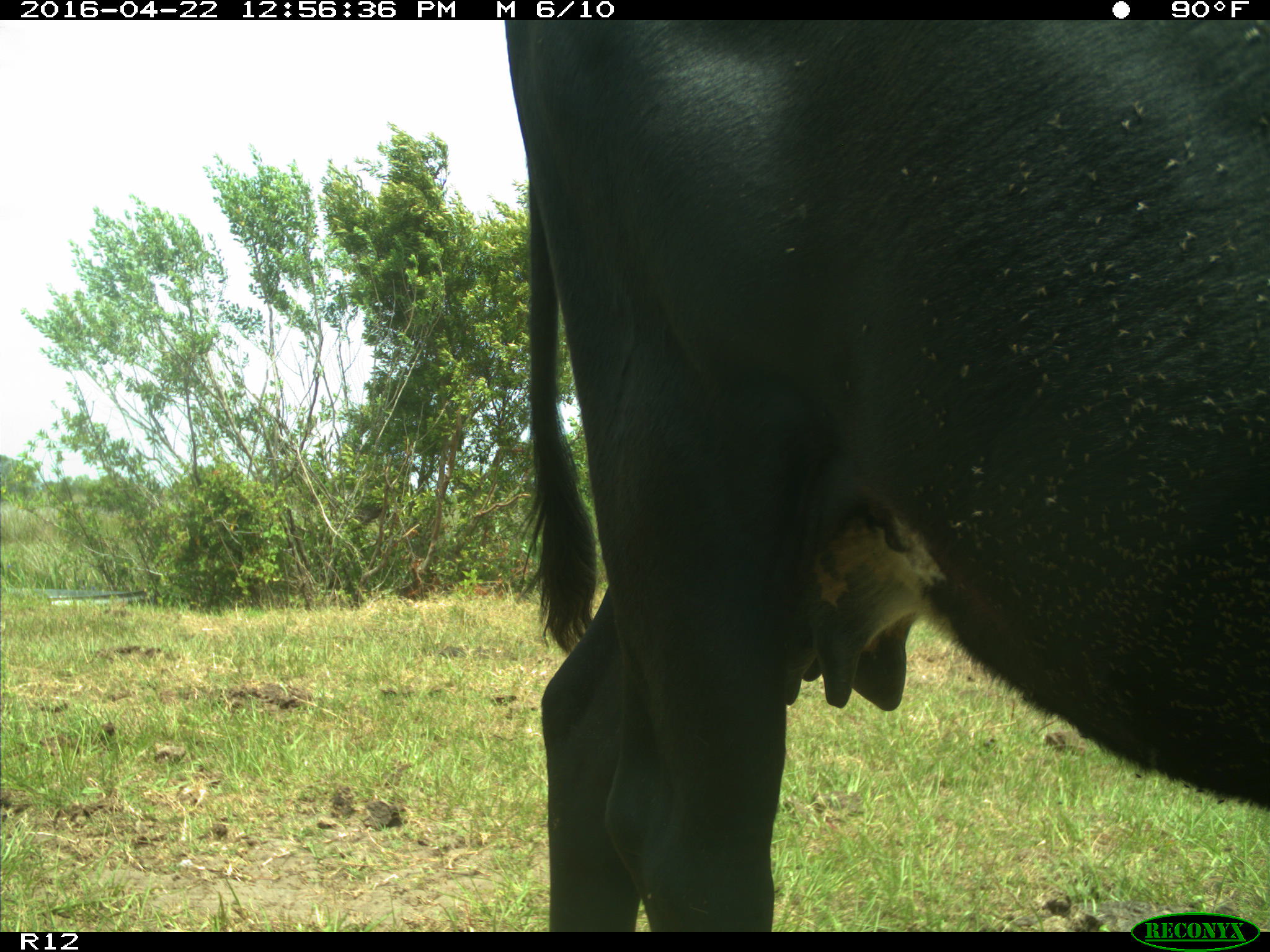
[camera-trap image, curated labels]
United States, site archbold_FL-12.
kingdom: Animalia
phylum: Chordata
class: Mammalia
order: Artiodactyla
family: Bovidae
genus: Bos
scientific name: Bos taurus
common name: domestic cow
Bos taurus (domestic cow).